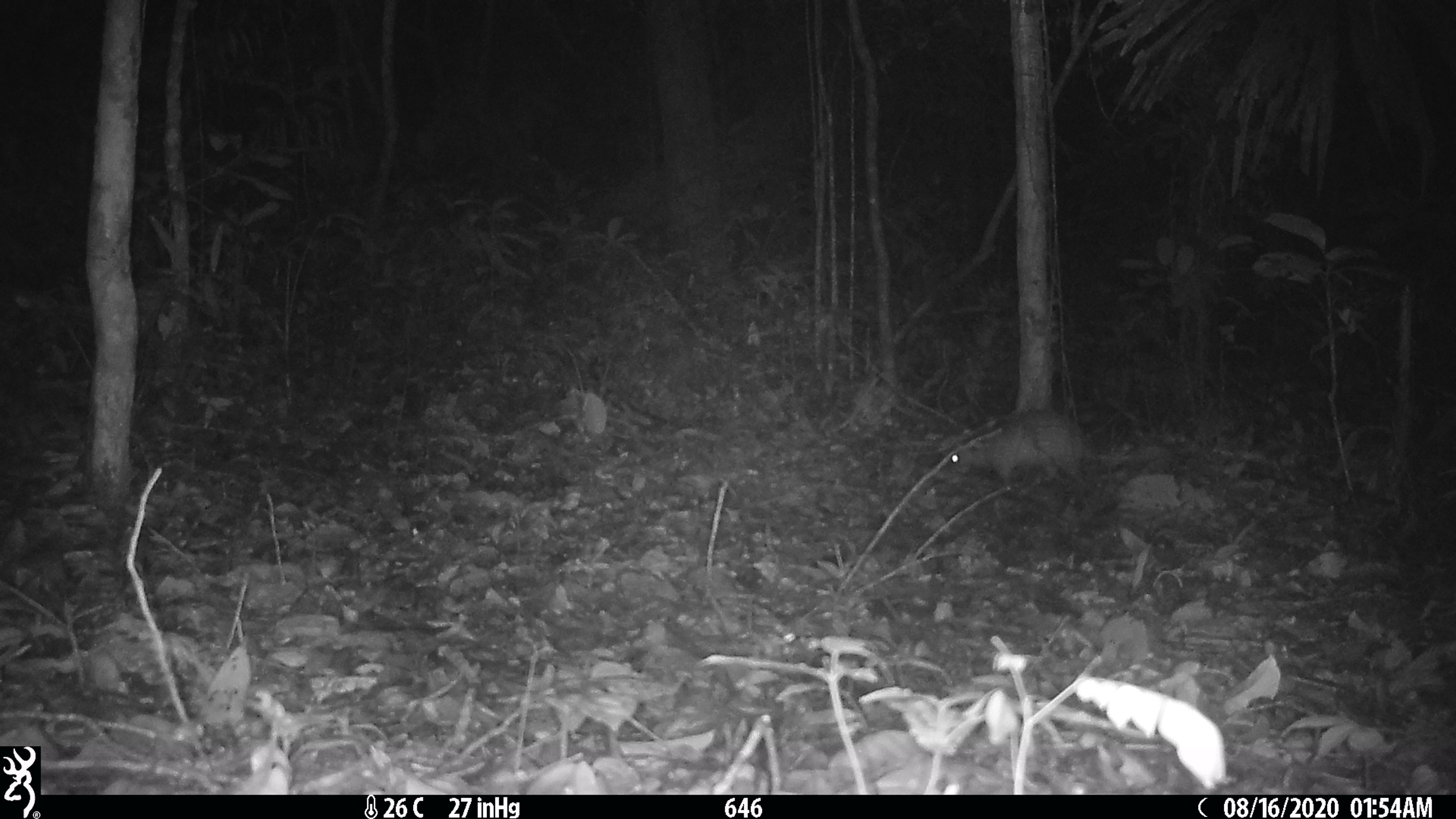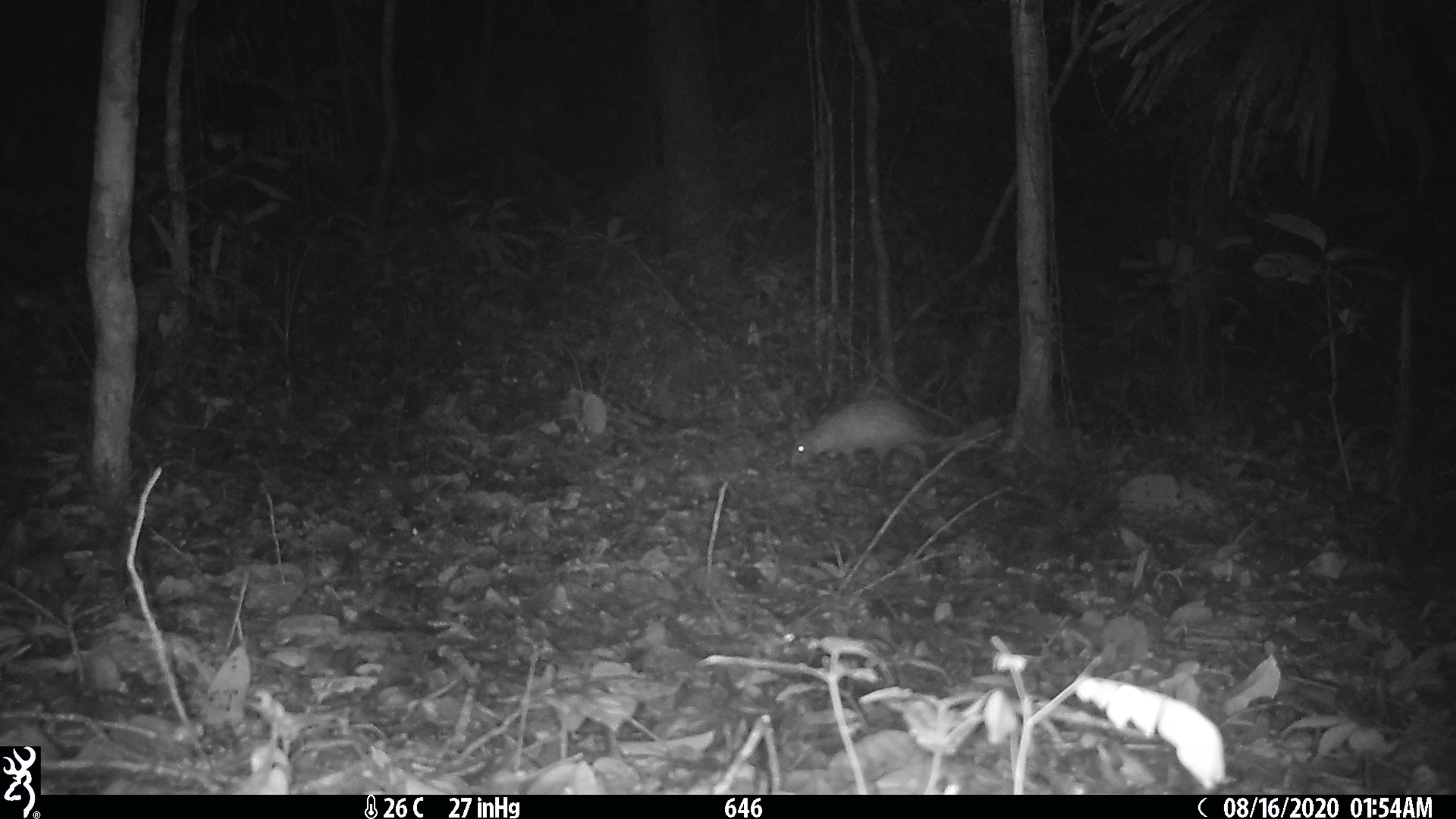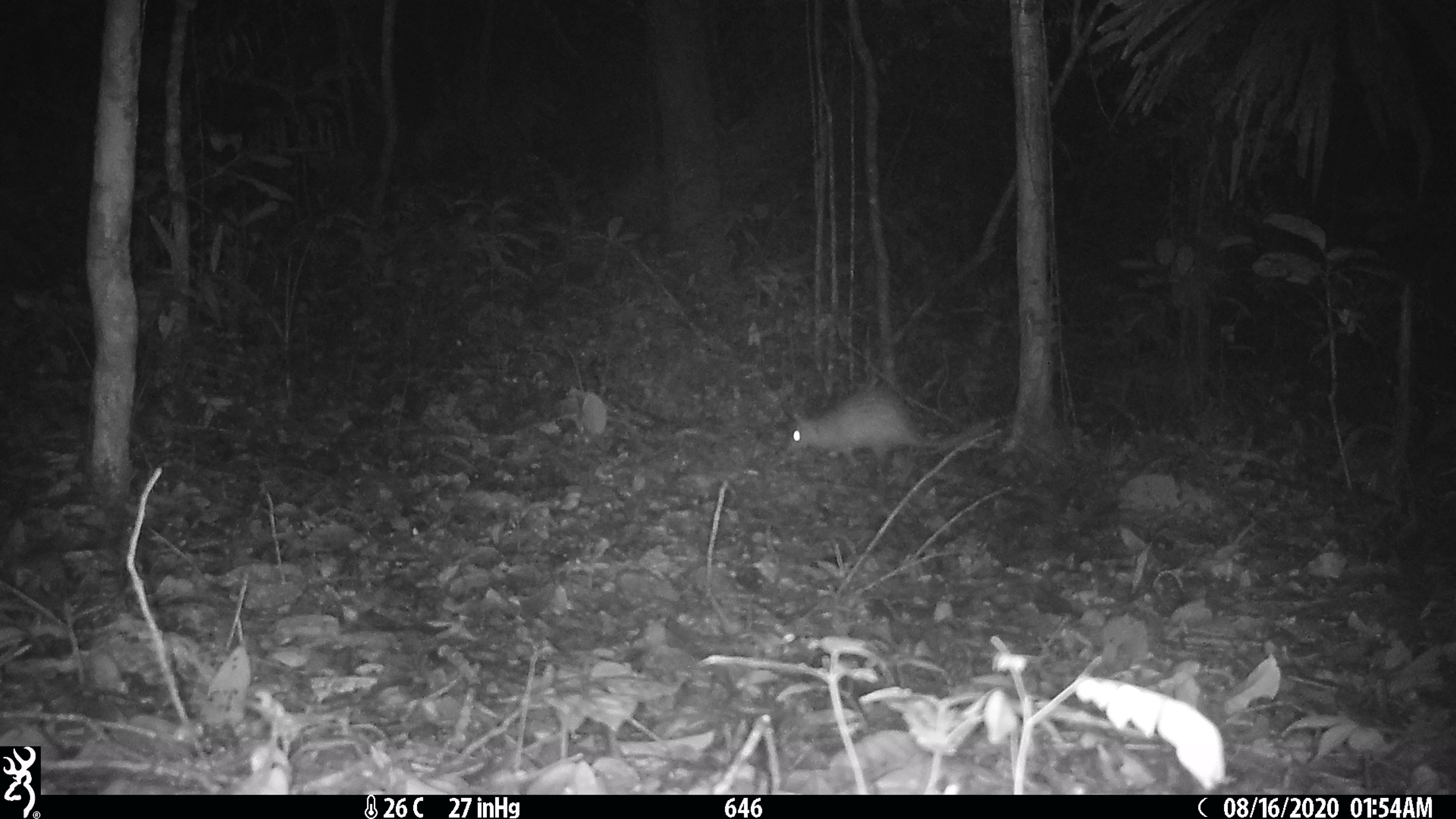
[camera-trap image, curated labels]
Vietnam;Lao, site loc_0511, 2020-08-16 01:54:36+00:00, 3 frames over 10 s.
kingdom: Animalia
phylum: Chordata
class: Mammalia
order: Rodentia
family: Hystricidae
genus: Atherurus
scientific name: Atherurus macrourus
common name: asiatic brush-tailed porcupine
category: asiatic brush tailed porcupine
Asiatic brush tailed porcupine (asiatic brush-tailed porcupine) (Atherurus macrourus). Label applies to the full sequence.